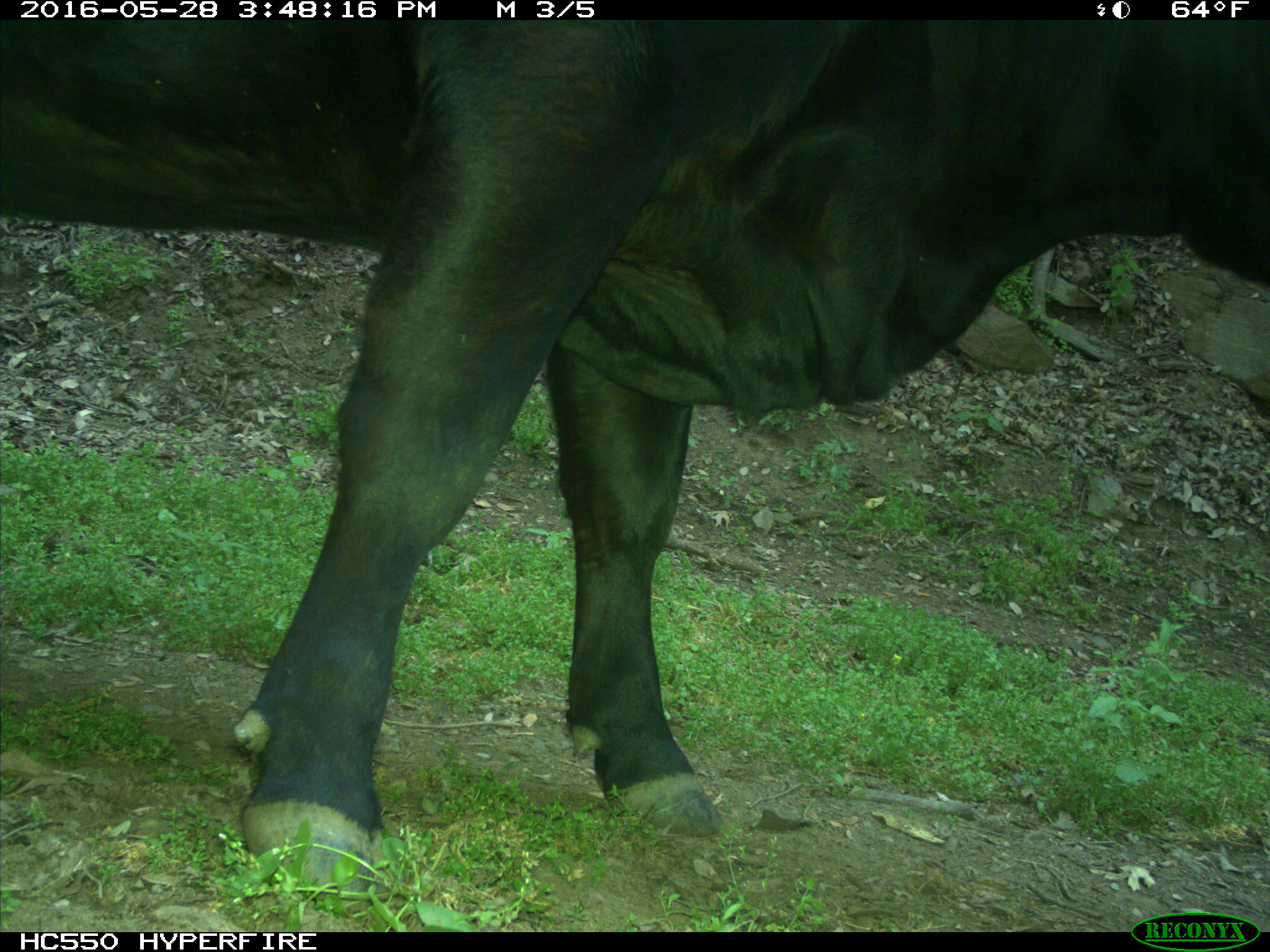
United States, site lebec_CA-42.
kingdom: Animalia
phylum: Chordata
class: Mammalia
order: Artiodactyla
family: Bovidae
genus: Bos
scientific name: Bos taurus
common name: domestic cow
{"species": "Bos taurus (domestic cow)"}